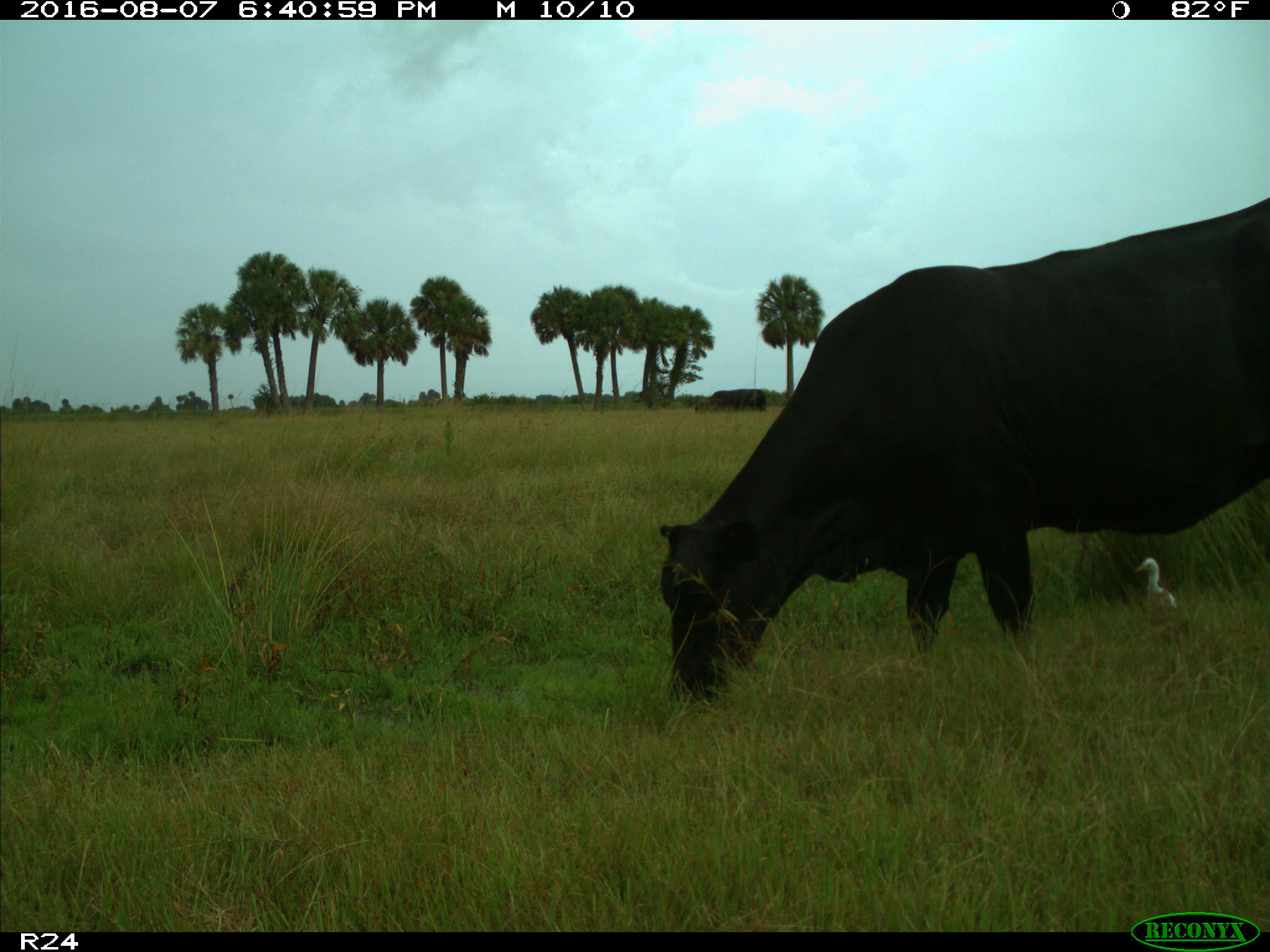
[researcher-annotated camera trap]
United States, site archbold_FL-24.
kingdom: Animalia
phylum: Chordata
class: Mammalia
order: Artiodactyla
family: Bovidae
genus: Bos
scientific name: Bos taurus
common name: domestic cow